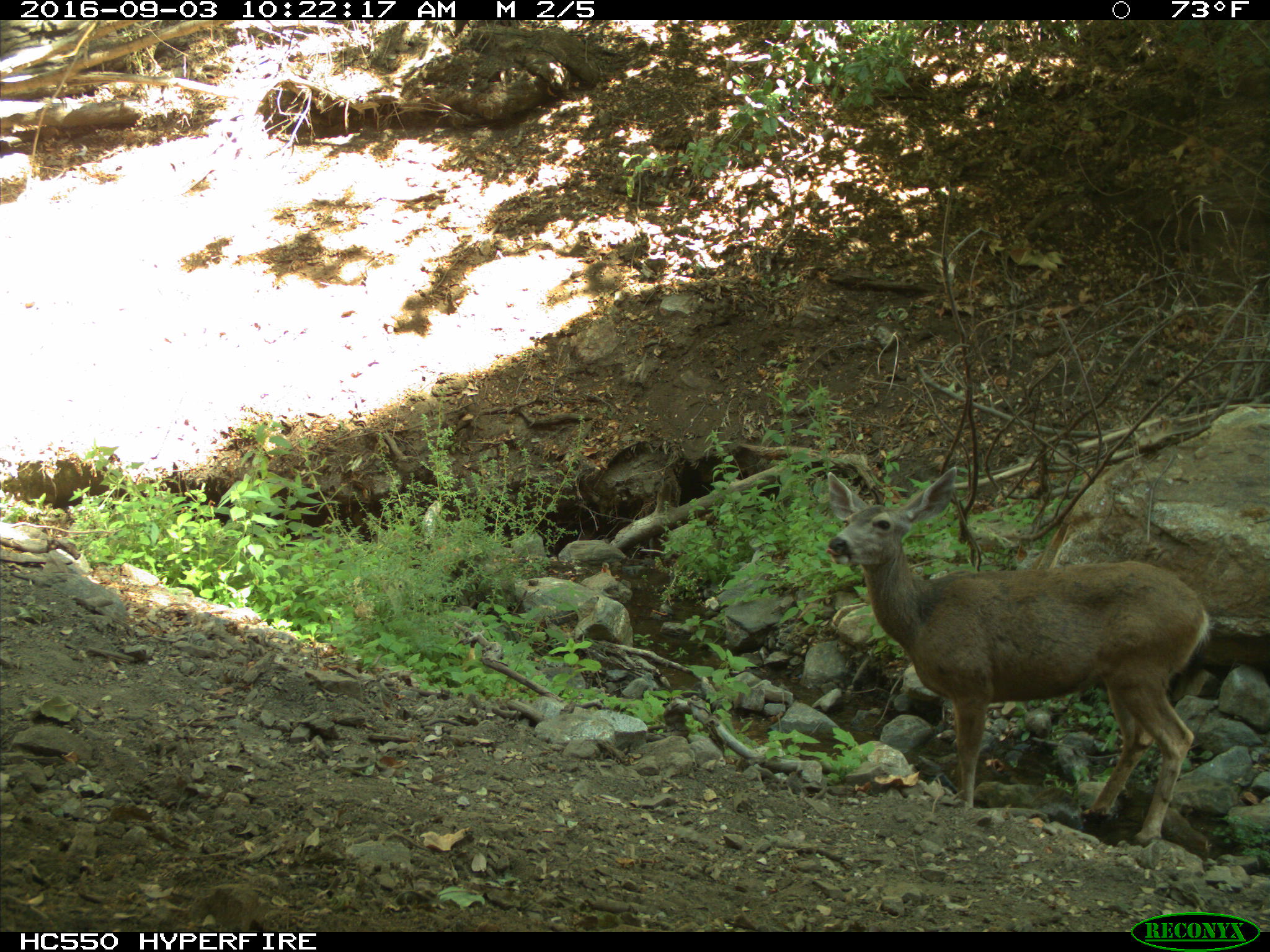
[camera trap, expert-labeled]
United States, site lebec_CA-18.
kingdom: Animalia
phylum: Chordata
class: Mammalia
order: Artiodactyla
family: Cervidae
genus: Odocoileus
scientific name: Odocoileus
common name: deer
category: unidentified deer